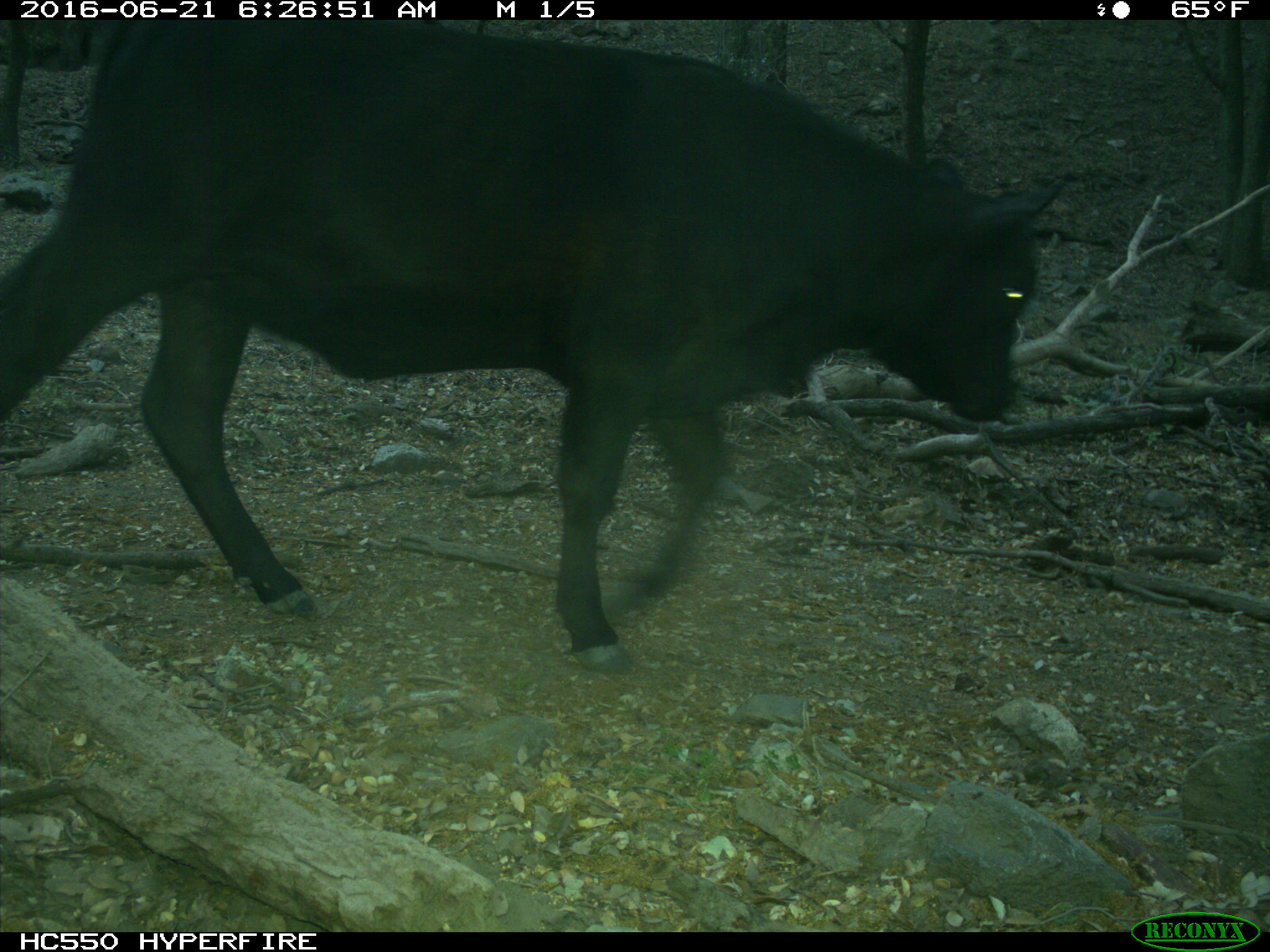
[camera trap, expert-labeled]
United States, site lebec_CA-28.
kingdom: Animalia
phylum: Chordata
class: Mammalia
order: Artiodactyla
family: Bovidae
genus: Bos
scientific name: Bos taurus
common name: domestic cow